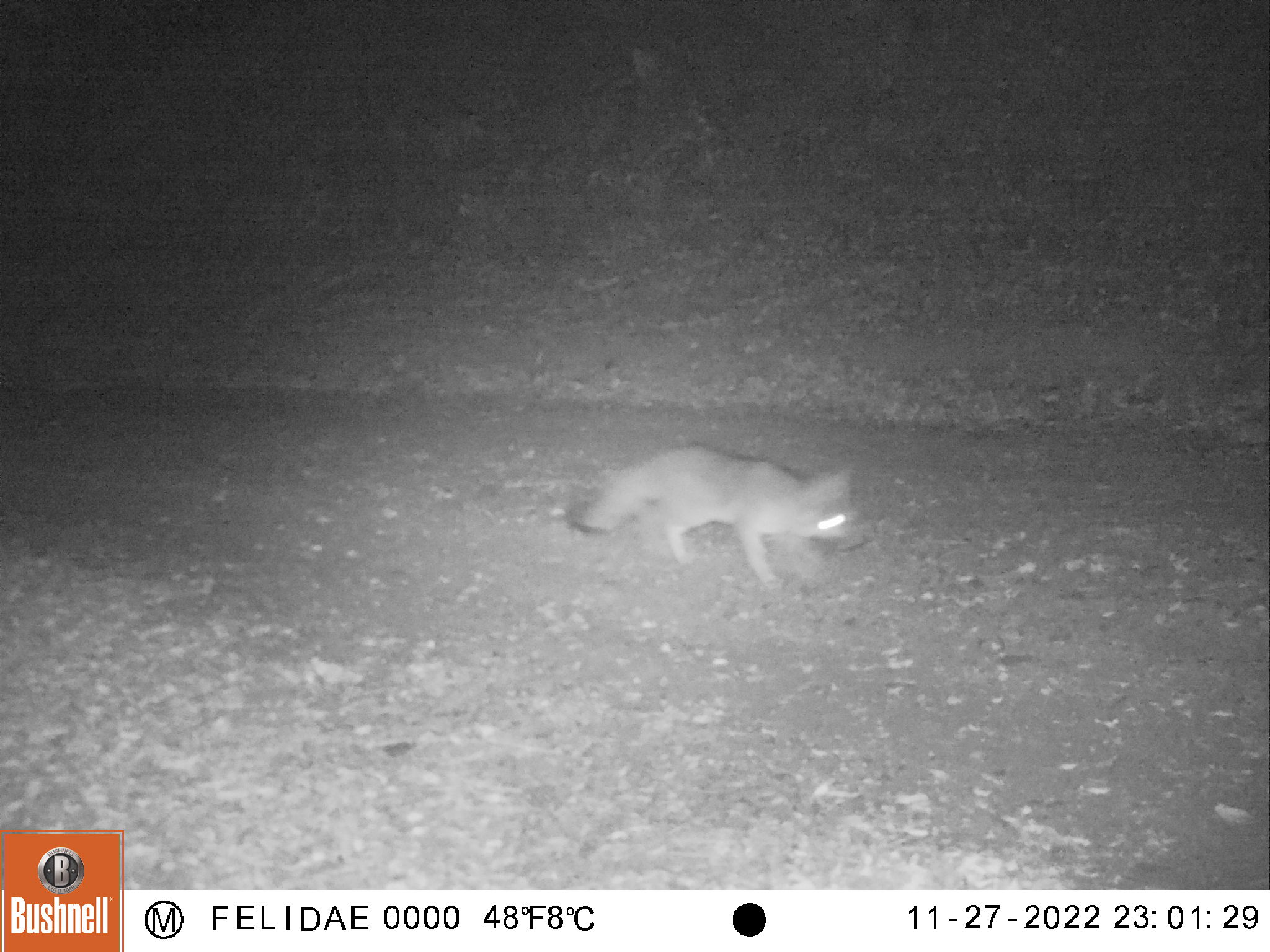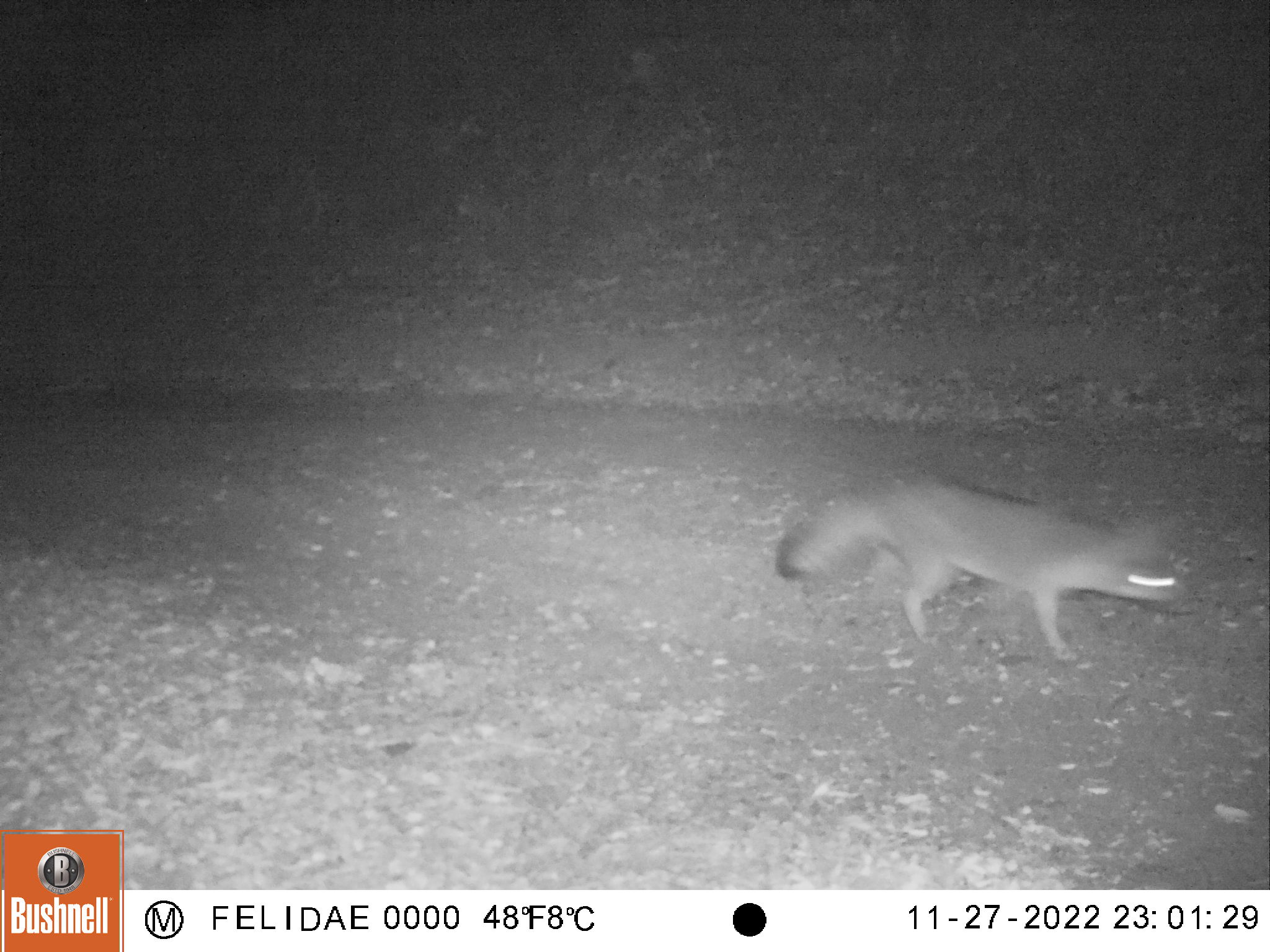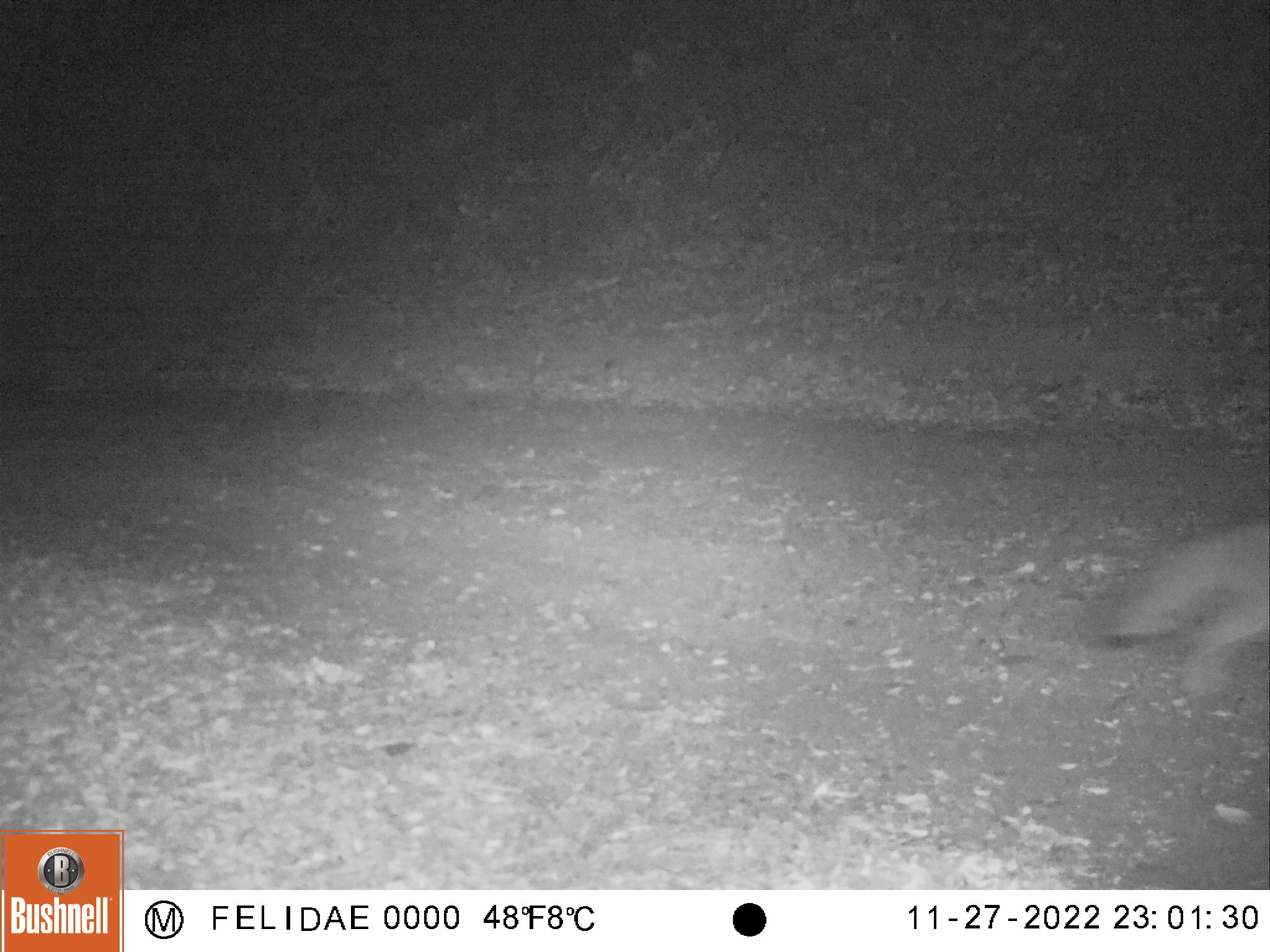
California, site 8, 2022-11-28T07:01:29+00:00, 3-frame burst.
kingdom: Animalia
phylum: Chordata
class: Mammalia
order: Carnivora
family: Canidae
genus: Urocyon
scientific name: Urocyon cinereoargenteus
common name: gray fox